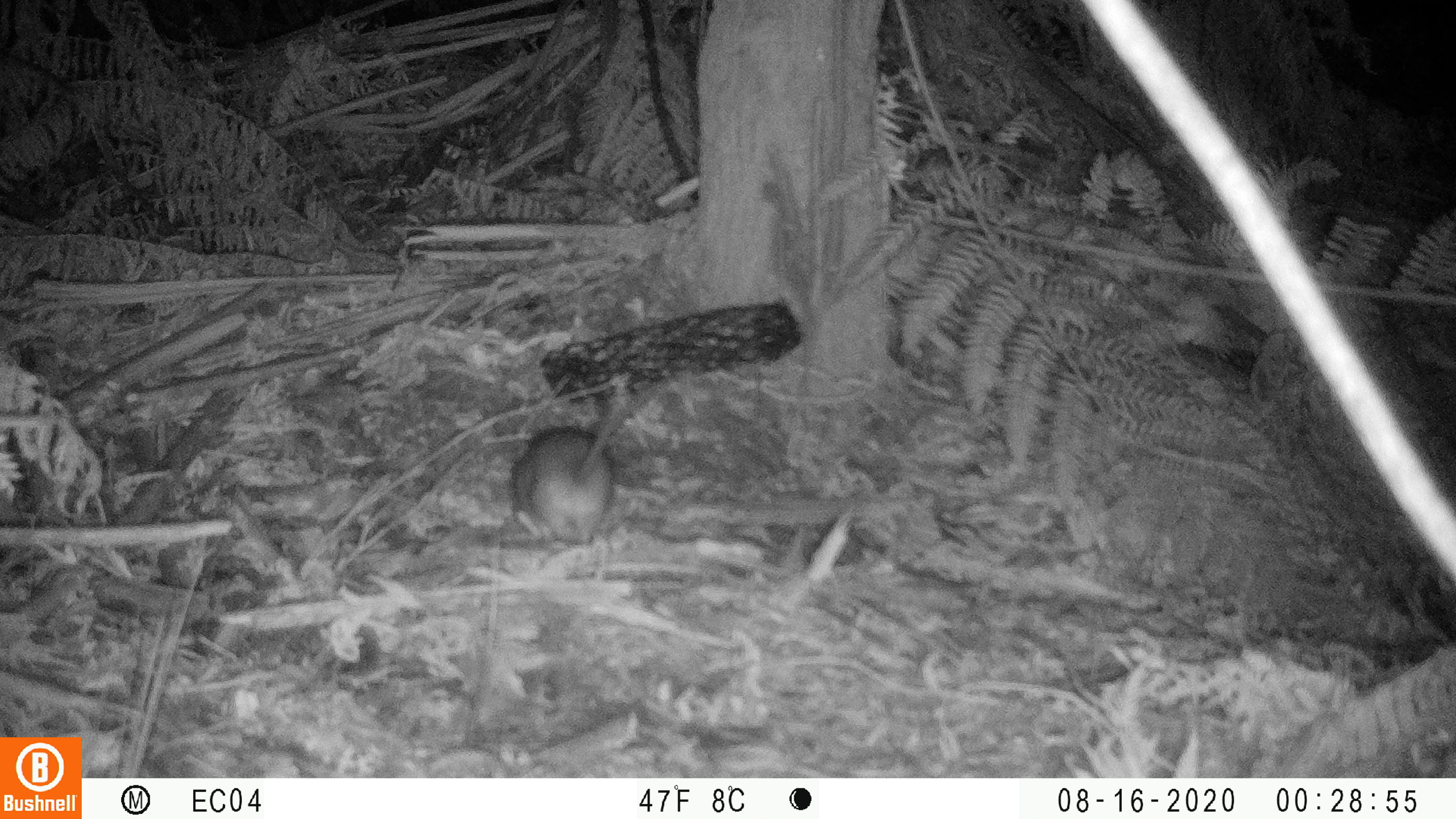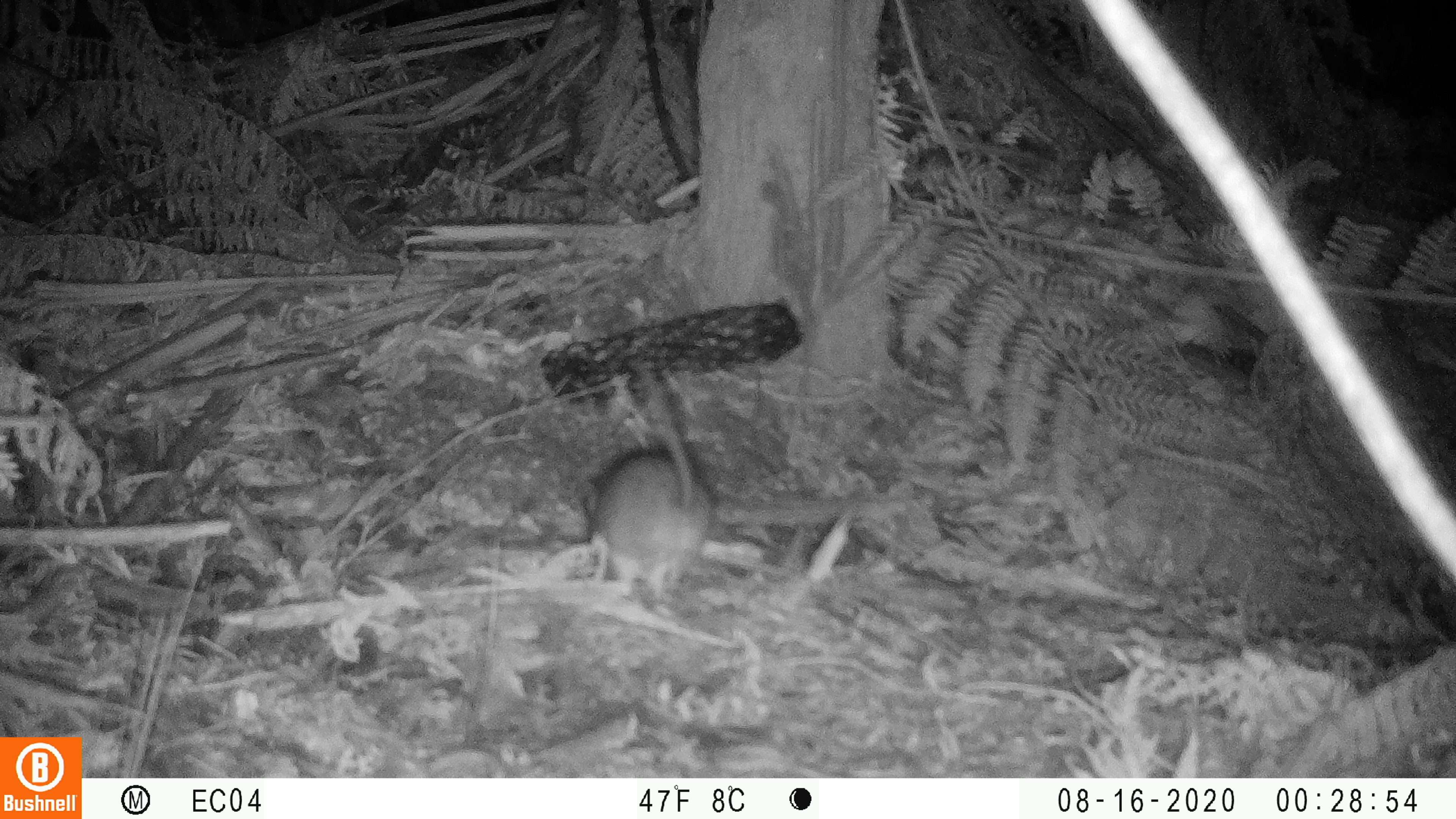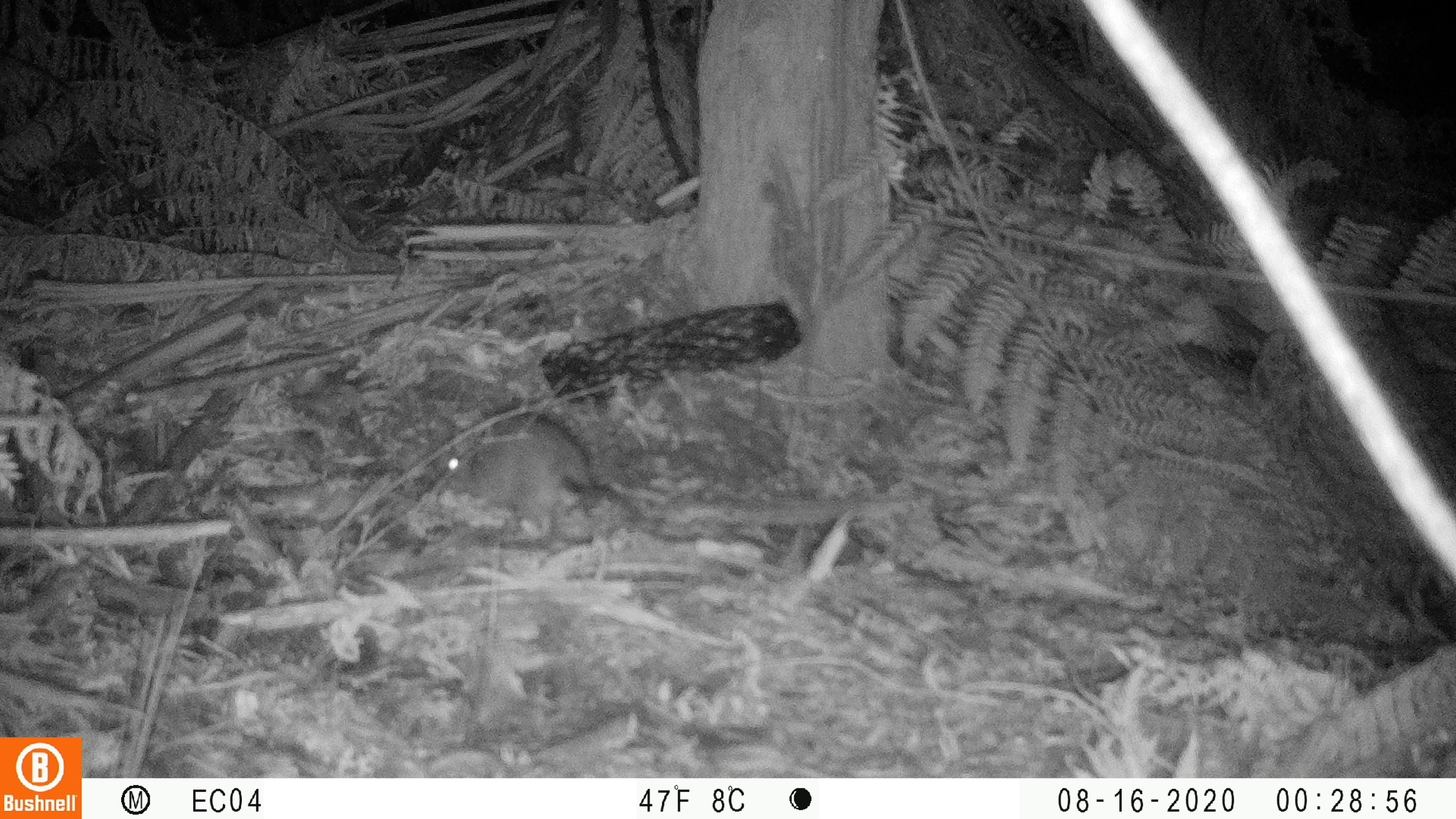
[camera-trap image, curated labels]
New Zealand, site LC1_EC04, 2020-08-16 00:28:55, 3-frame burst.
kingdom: Animalia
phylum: Chordata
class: Mammalia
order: Rodentia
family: Muridae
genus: Rattus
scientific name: Rattus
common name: rat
Rat (Rattus).